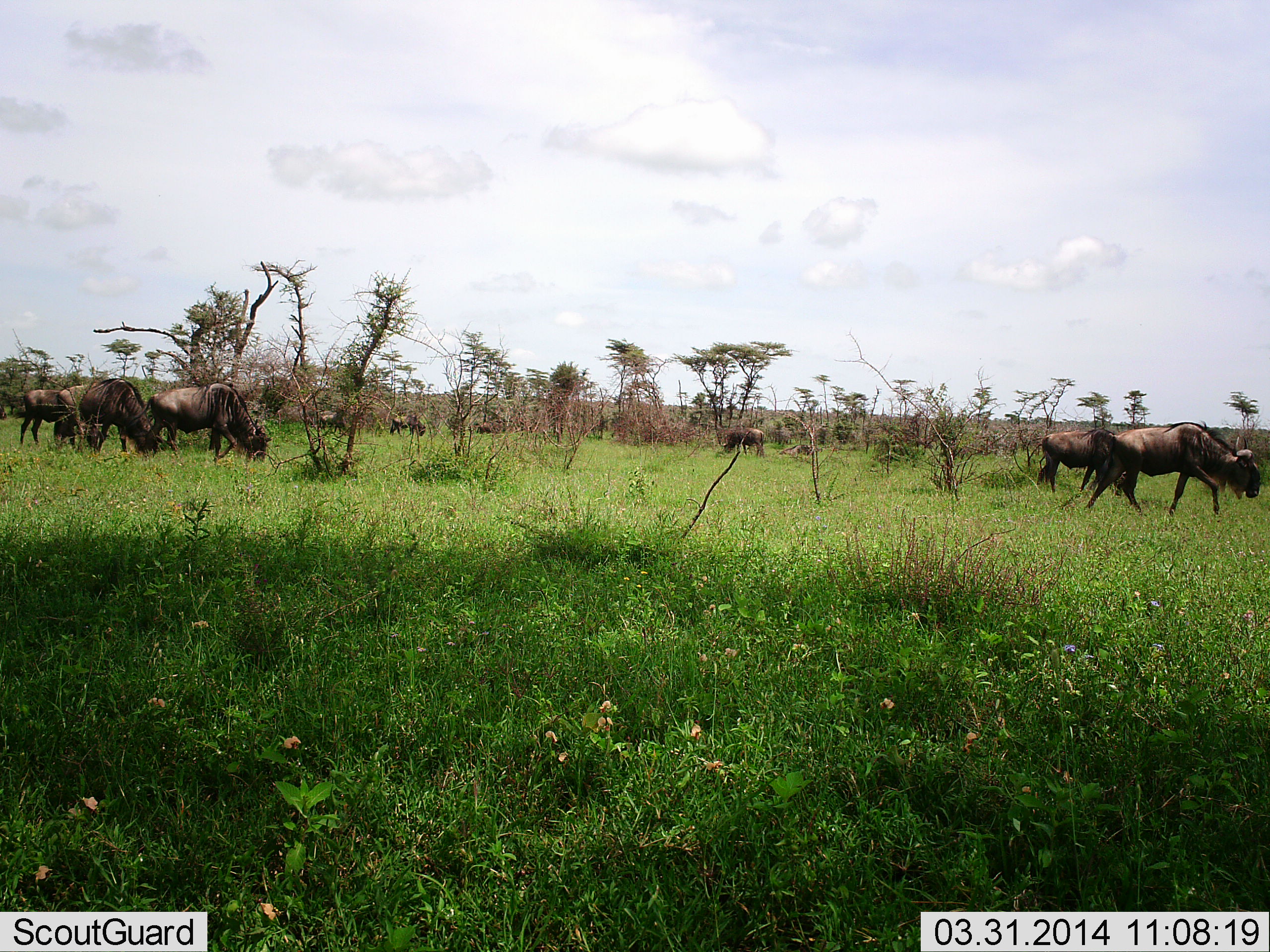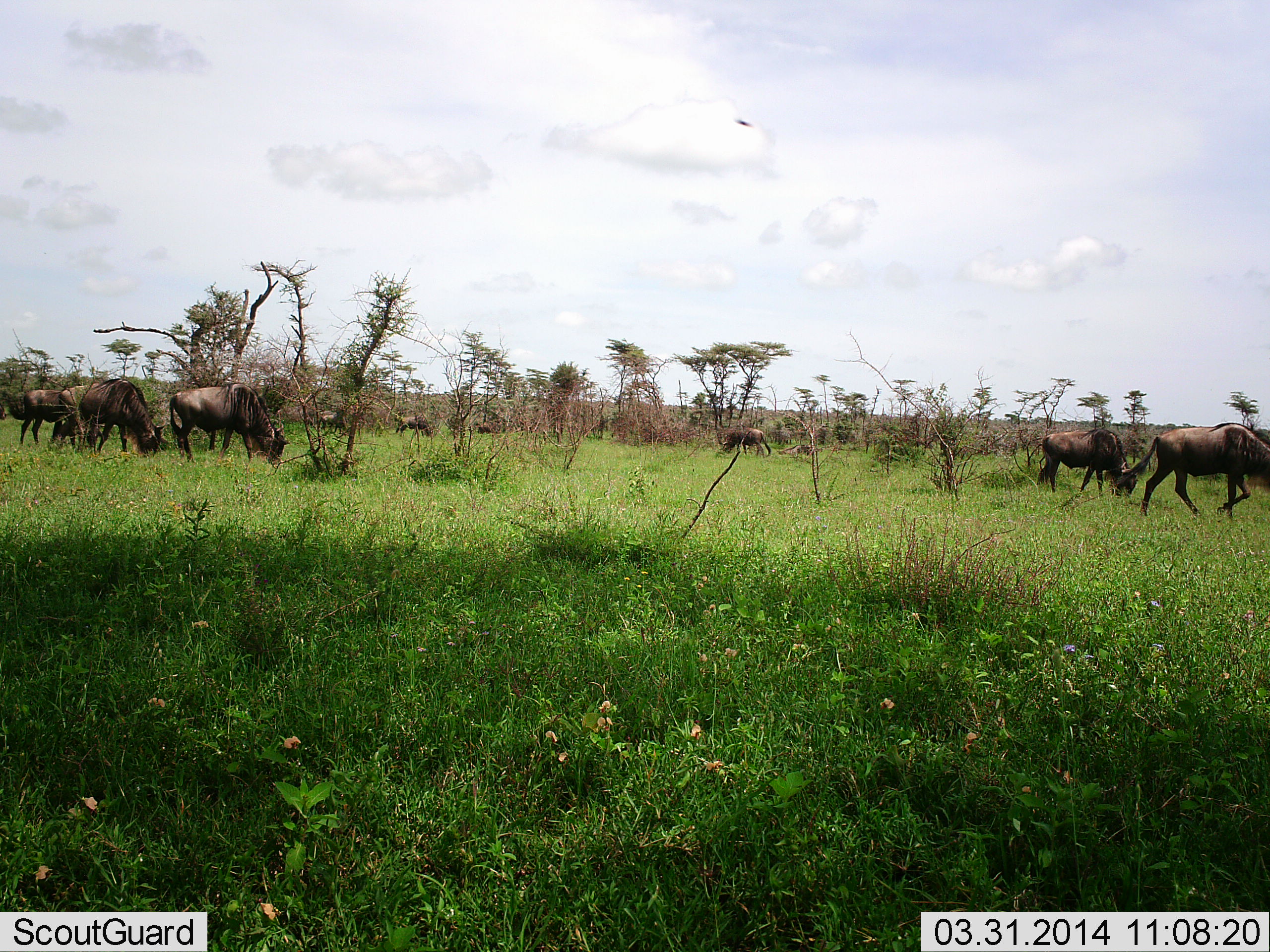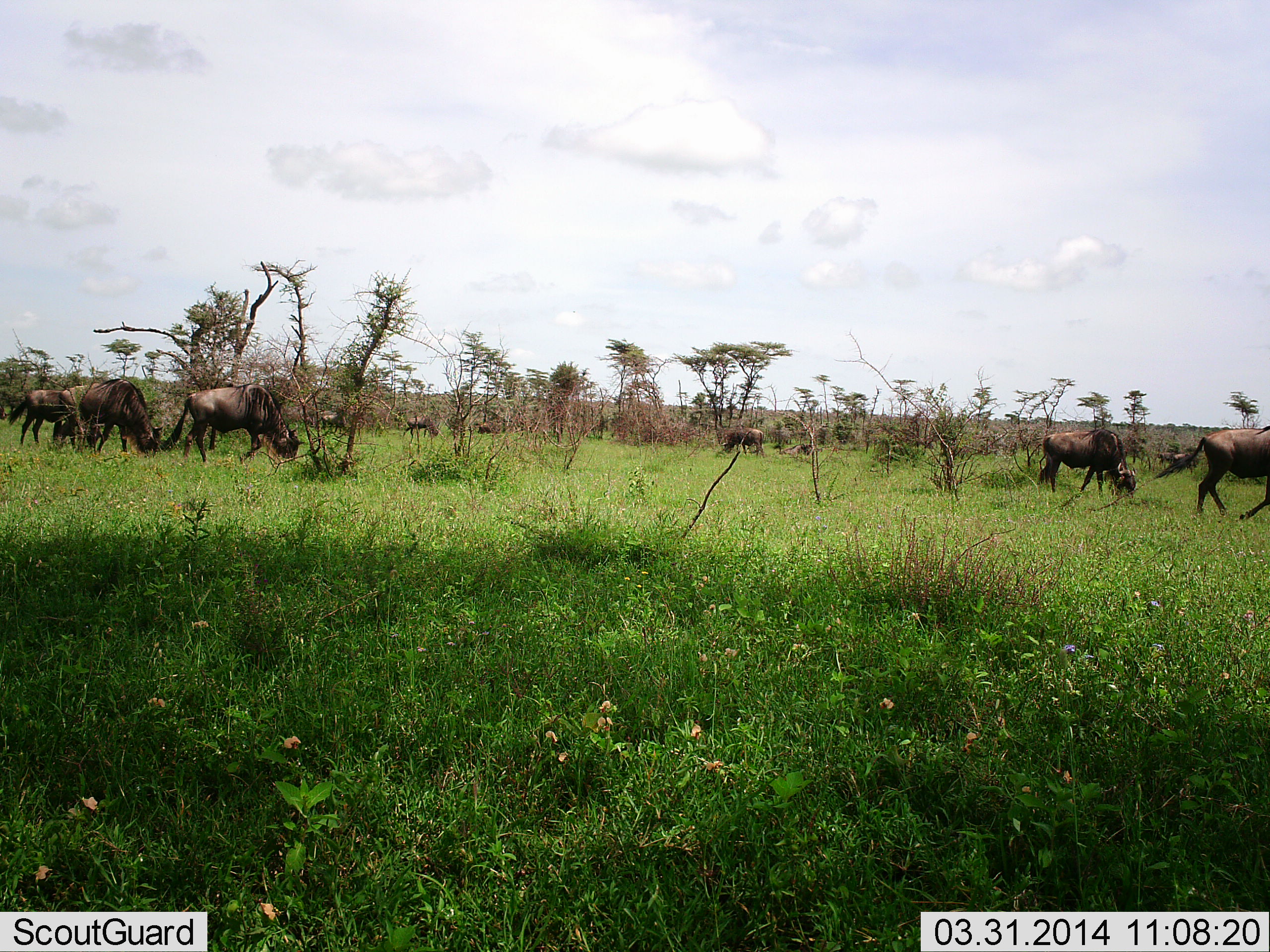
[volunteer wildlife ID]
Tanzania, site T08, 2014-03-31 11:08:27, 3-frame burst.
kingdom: Animalia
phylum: Chordata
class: Mammalia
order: Artiodactyla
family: Bovidae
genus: Connochaetes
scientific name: Connochaetes taurinus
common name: blue wildebeest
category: wildebeest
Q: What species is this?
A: Wildebeest (blue wildebeest) (Connochaetes taurinus).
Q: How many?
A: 8.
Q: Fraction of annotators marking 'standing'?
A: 20%.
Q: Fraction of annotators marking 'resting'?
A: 0%.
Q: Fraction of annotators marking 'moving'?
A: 70%.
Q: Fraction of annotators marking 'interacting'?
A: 0%.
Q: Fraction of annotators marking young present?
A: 0%.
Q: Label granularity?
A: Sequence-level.